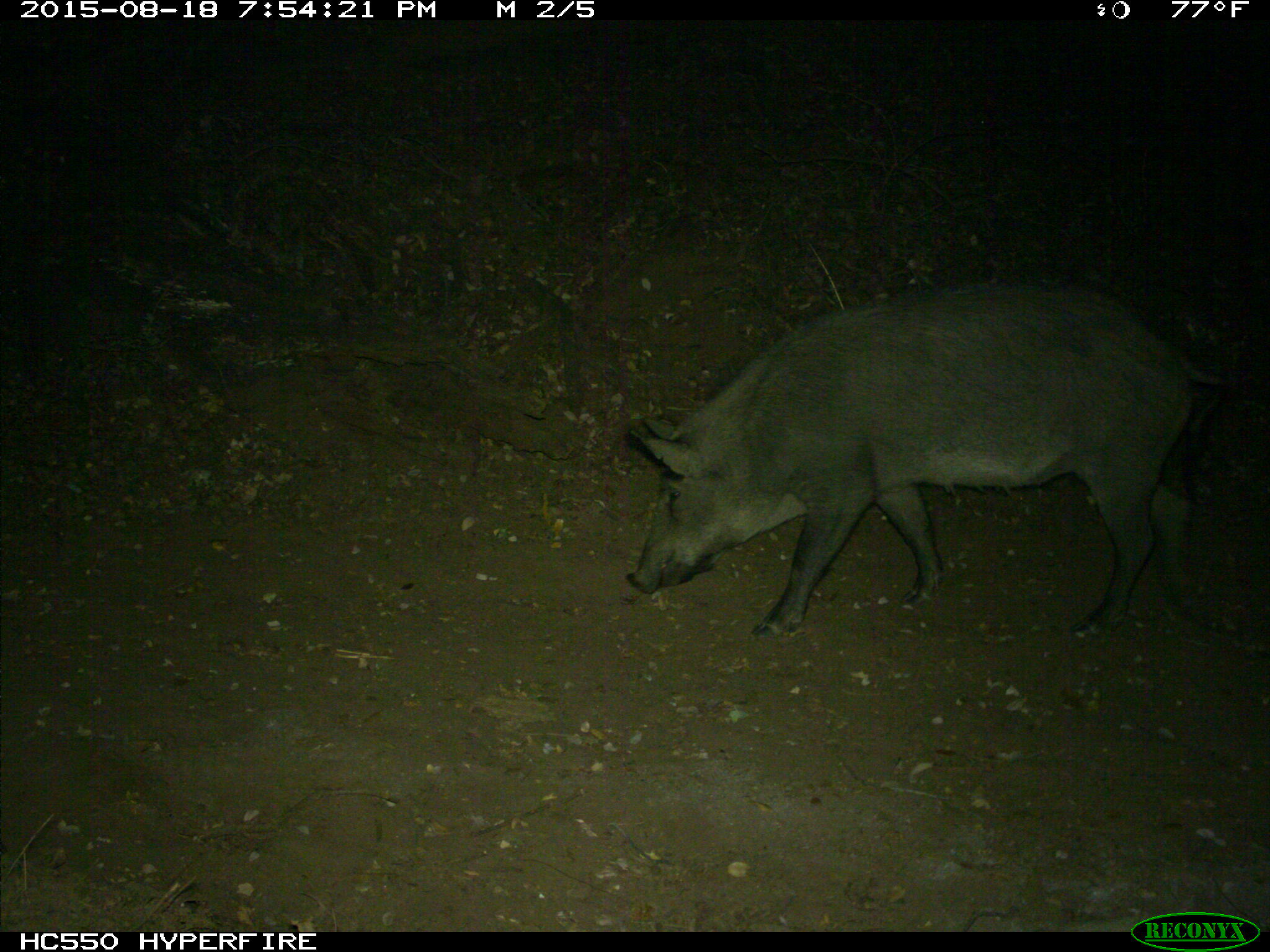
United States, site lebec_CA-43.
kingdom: Animalia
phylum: Chordata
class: Mammalia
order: Artiodactyla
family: Suidae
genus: Sus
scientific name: Sus scrofa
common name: wild boar